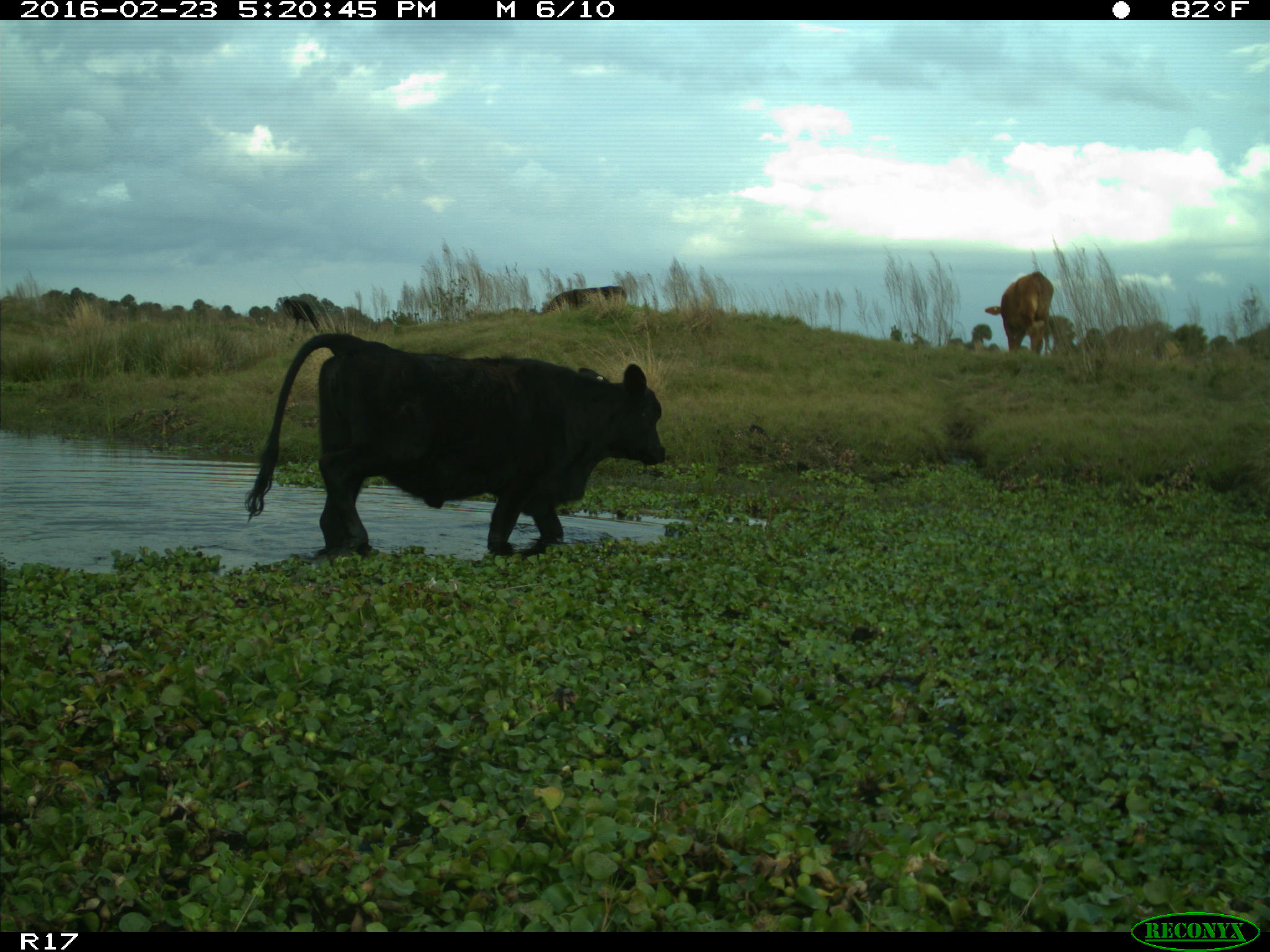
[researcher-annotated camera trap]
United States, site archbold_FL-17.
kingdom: Animalia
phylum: Chordata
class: Mammalia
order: Artiodactyla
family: Bovidae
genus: Bos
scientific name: Bos taurus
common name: domestic cow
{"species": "Bos taurus (domestic cow)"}